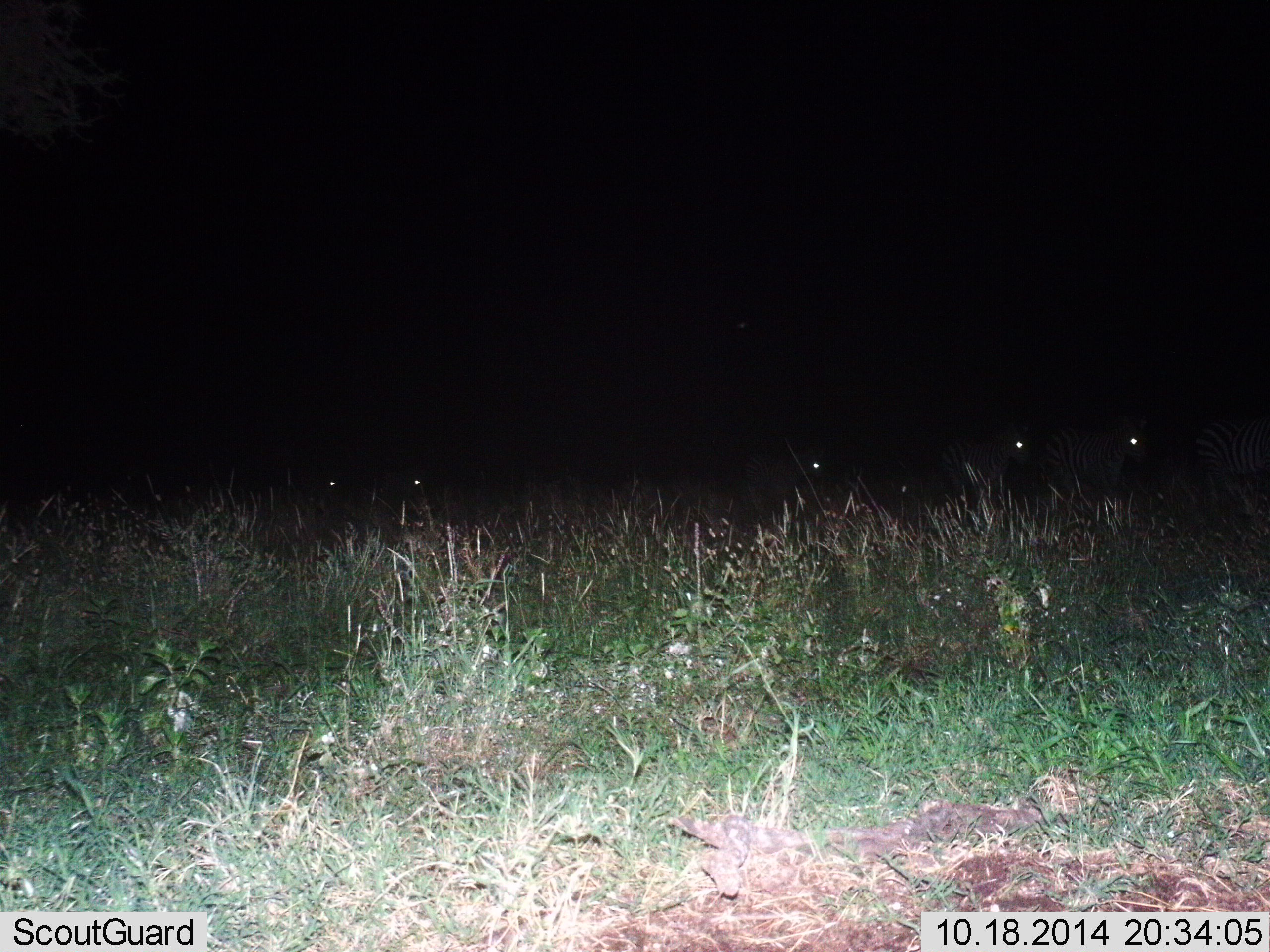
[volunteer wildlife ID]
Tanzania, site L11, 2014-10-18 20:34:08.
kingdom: Animalia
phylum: Chordata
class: Mammalia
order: Perissodactyla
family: Equidae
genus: Equus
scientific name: Equus quagga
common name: plains zebra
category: zebra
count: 6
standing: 11%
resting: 0%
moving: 89%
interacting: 0%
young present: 0%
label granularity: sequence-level